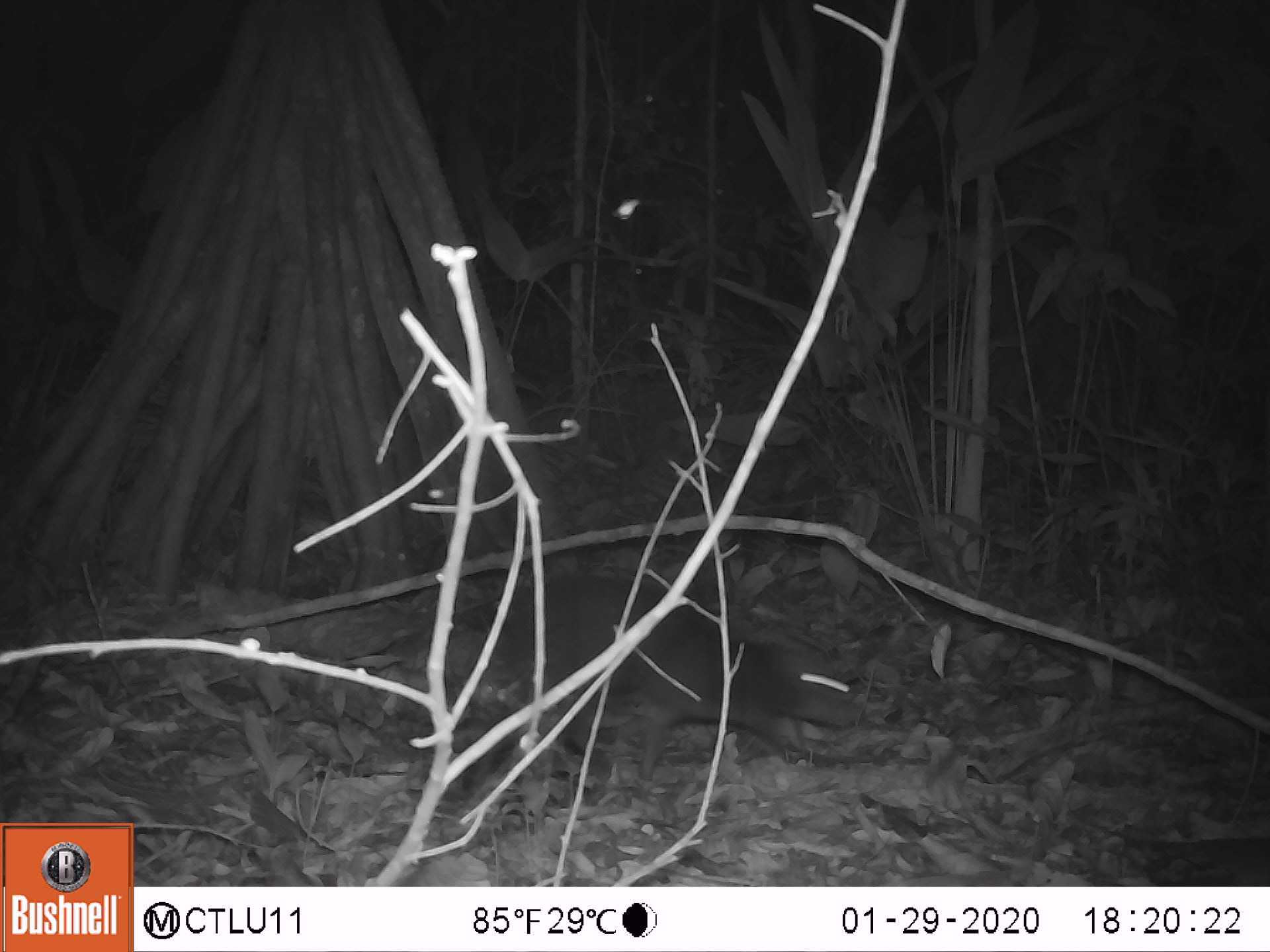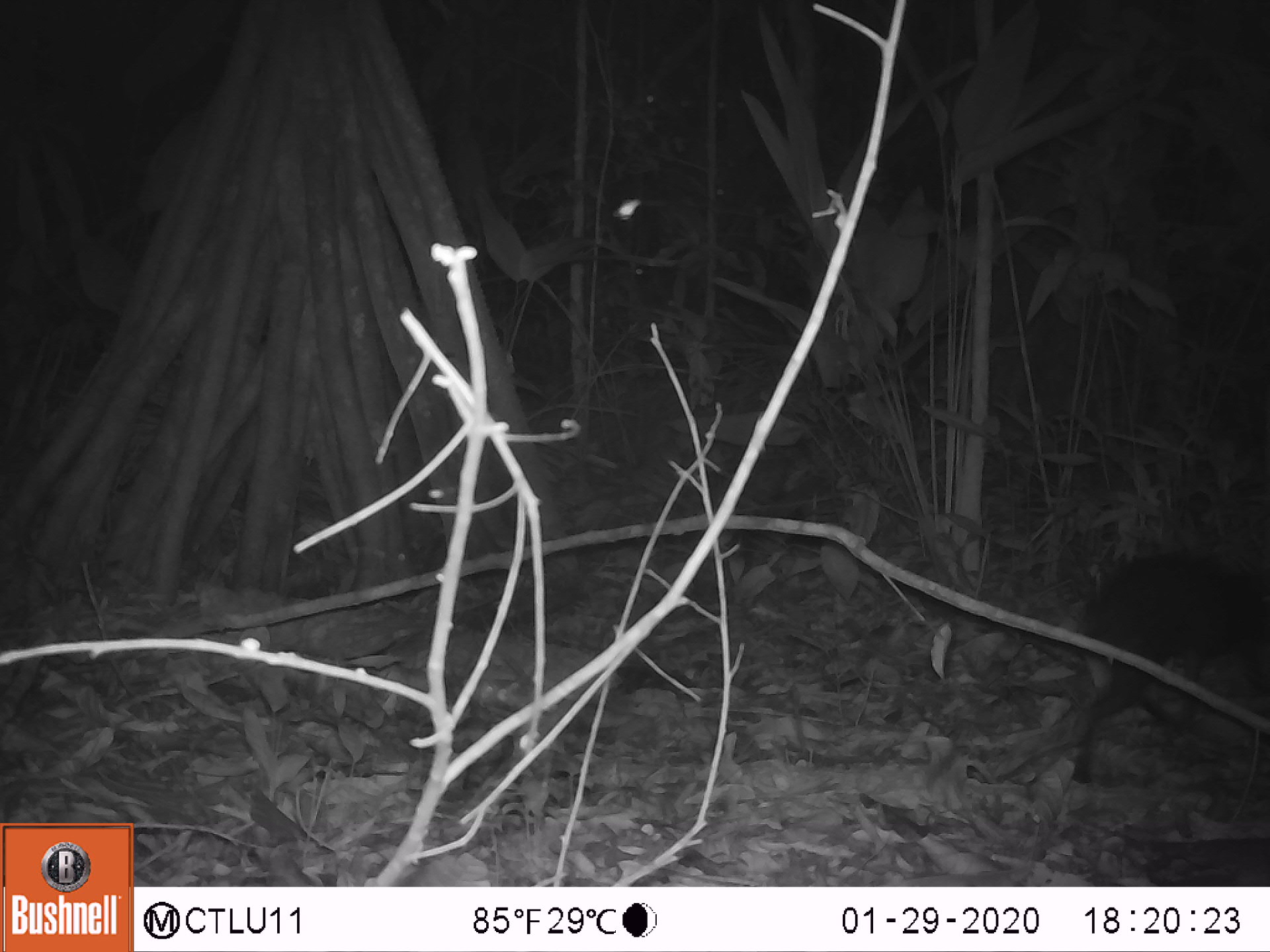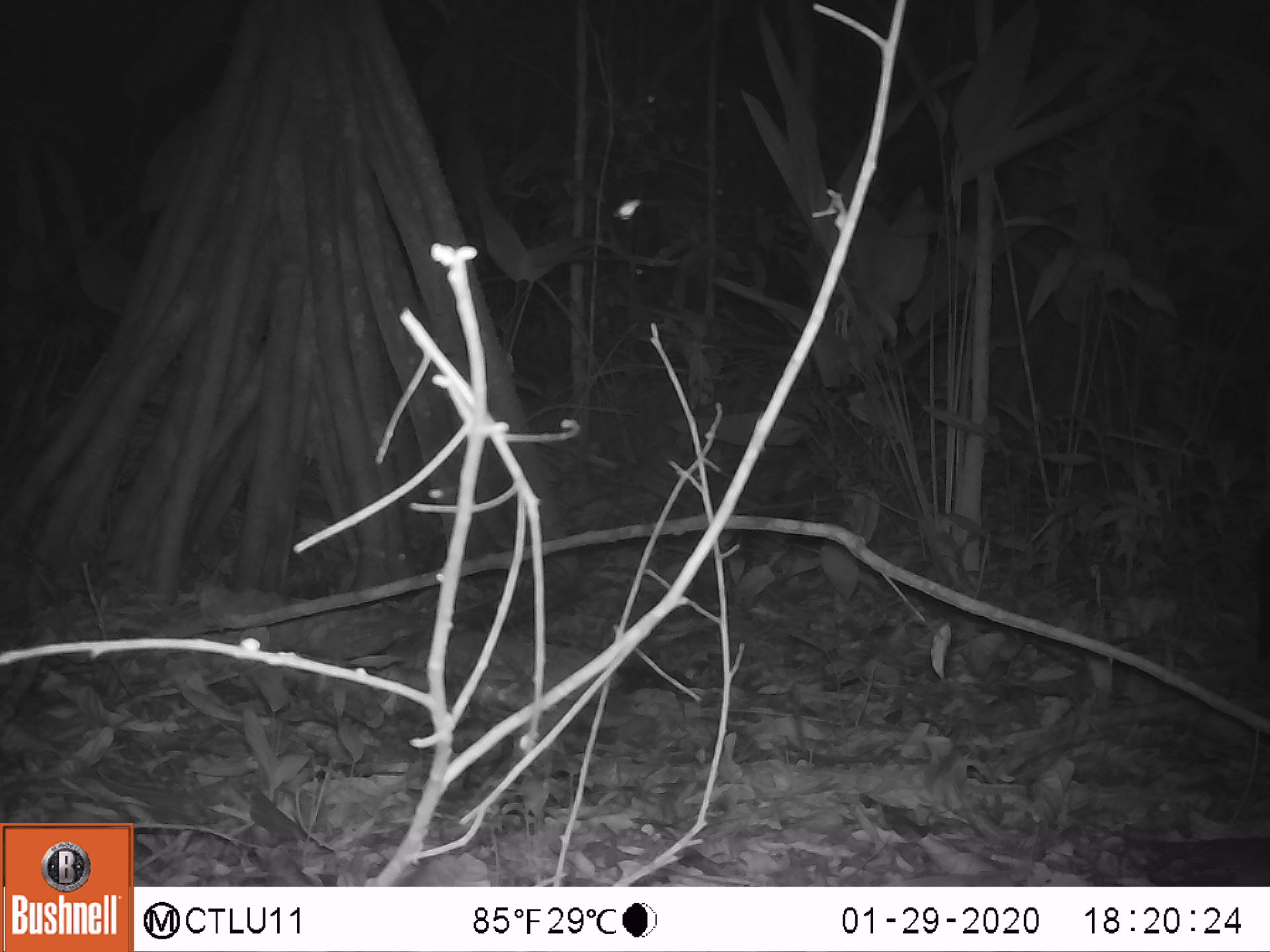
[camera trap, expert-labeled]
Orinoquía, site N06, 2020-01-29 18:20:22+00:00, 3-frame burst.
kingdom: Animalia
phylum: Chordata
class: Mammalia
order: Rodentia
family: Dasyproctidae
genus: Dasyprocta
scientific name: Dasyprocta fuliginosa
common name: black agouti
Black agouti (Dasyprocta fuliginosa).